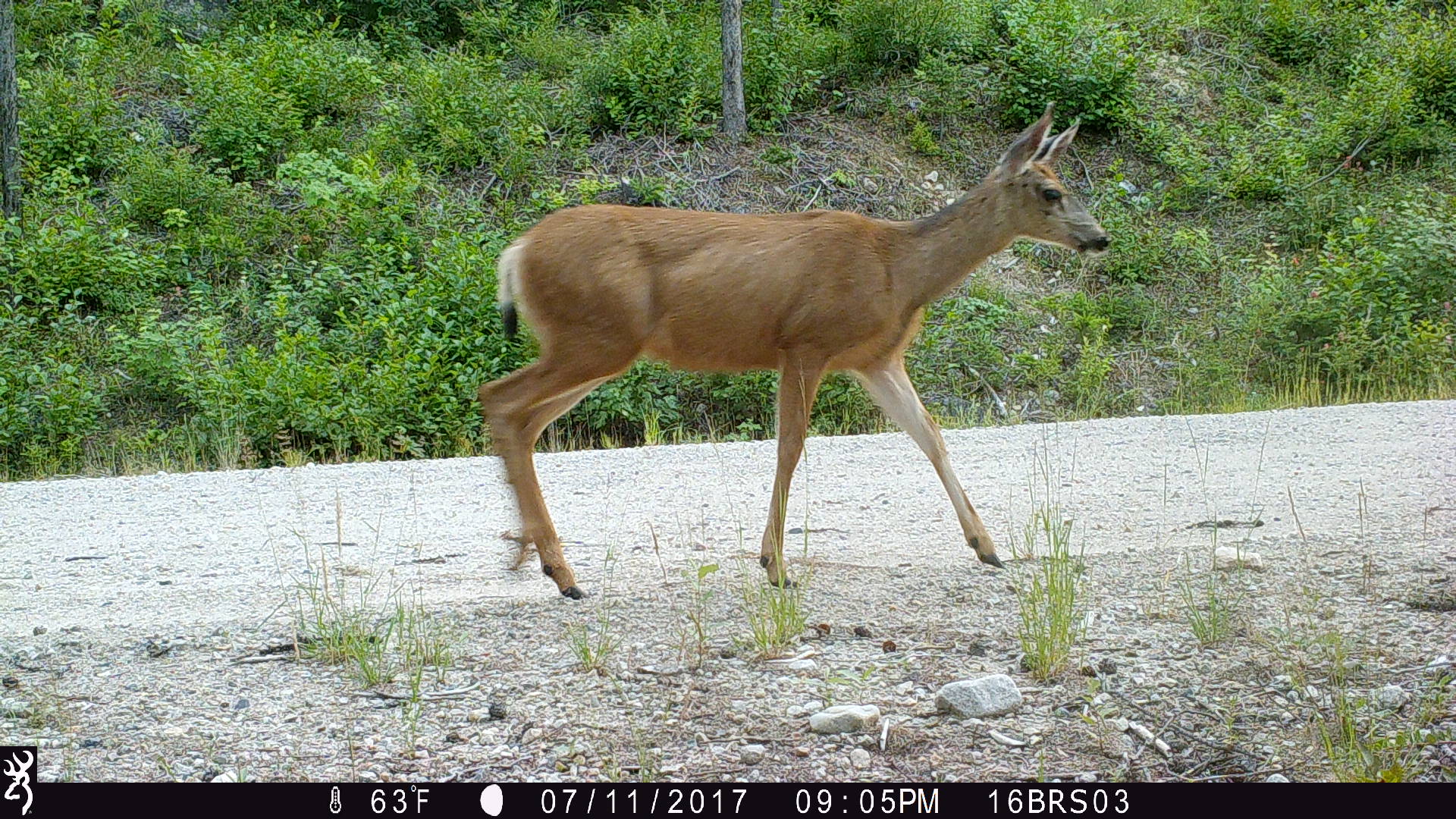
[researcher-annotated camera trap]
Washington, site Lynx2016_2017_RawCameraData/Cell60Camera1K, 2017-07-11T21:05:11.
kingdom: Animalia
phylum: Chordata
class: Mammalia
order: Artiodactyla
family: Cervidae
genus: Odocoileus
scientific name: Odocoileus hemionus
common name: mule deer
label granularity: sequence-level